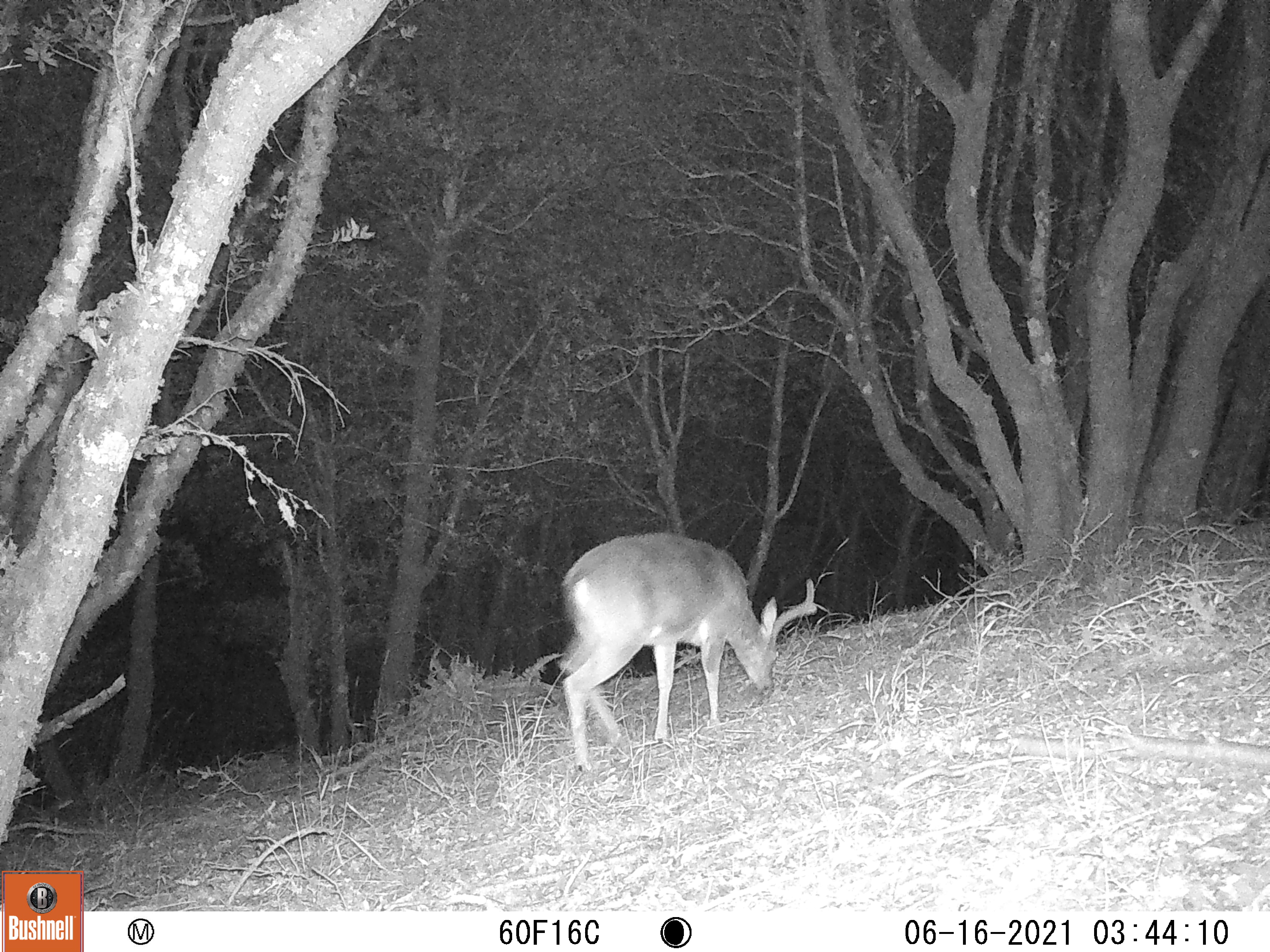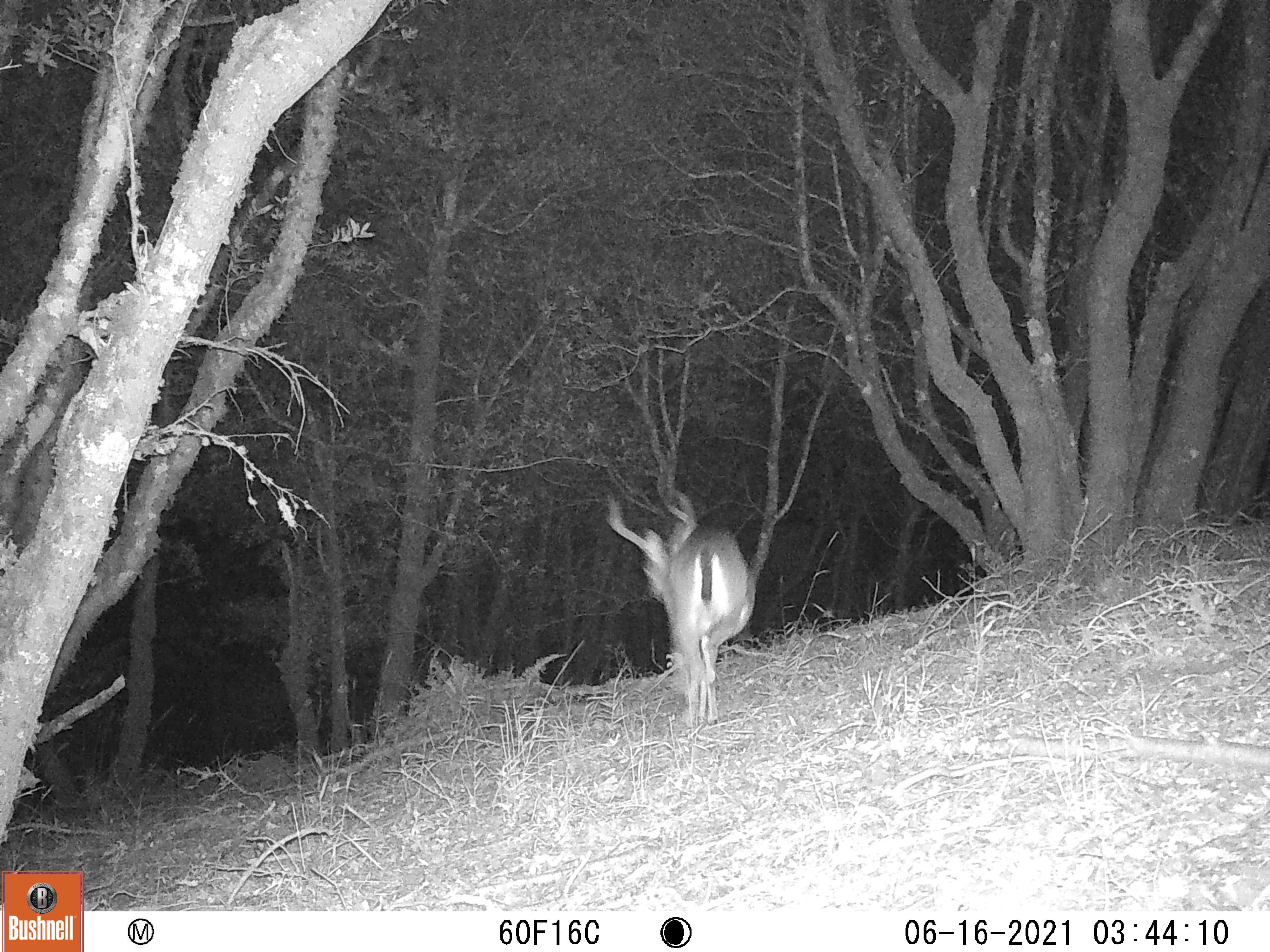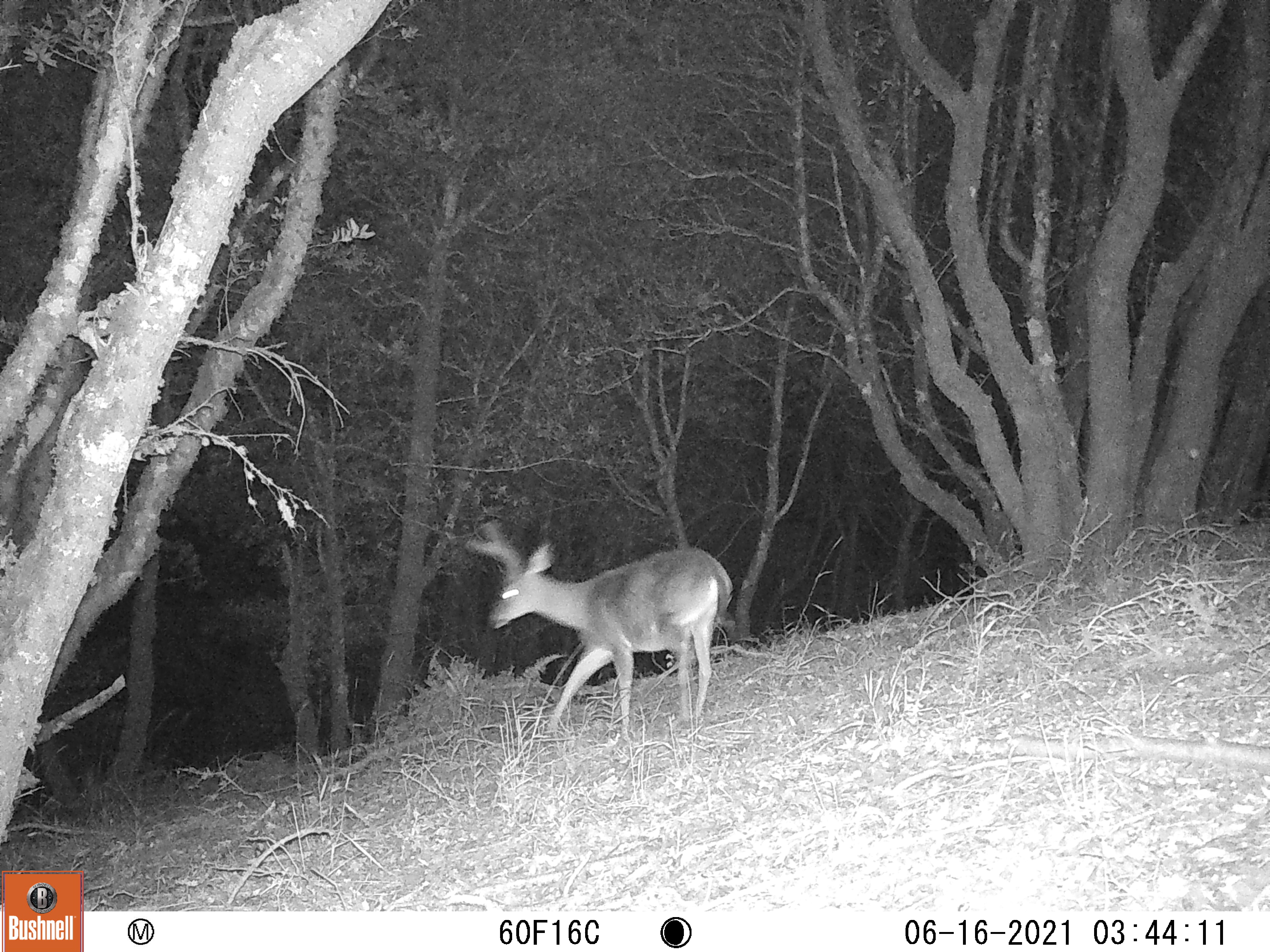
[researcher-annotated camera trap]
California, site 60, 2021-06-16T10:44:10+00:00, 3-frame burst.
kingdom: Animalia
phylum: Chordata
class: Mammalia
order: Artiodactyla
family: Cervidae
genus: Odocoileus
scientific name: Odocoileus hemionus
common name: mule deer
Mule deer (Odocoileus hemionus).